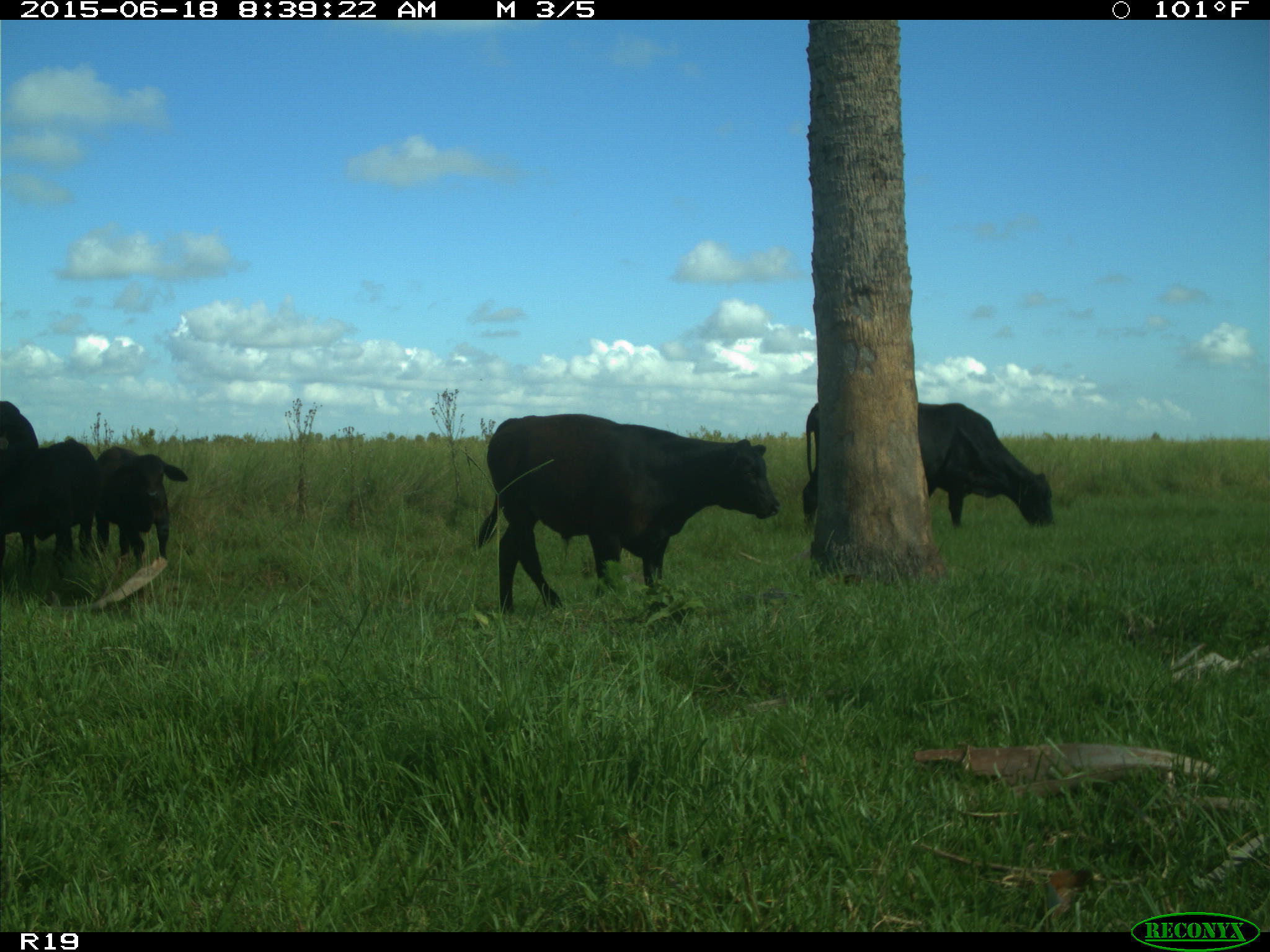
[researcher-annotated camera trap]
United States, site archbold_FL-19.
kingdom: Animalia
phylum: Chordata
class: Mammalia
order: Artiodactyla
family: Bovidae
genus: Bos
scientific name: Bos taurus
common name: domestic cow